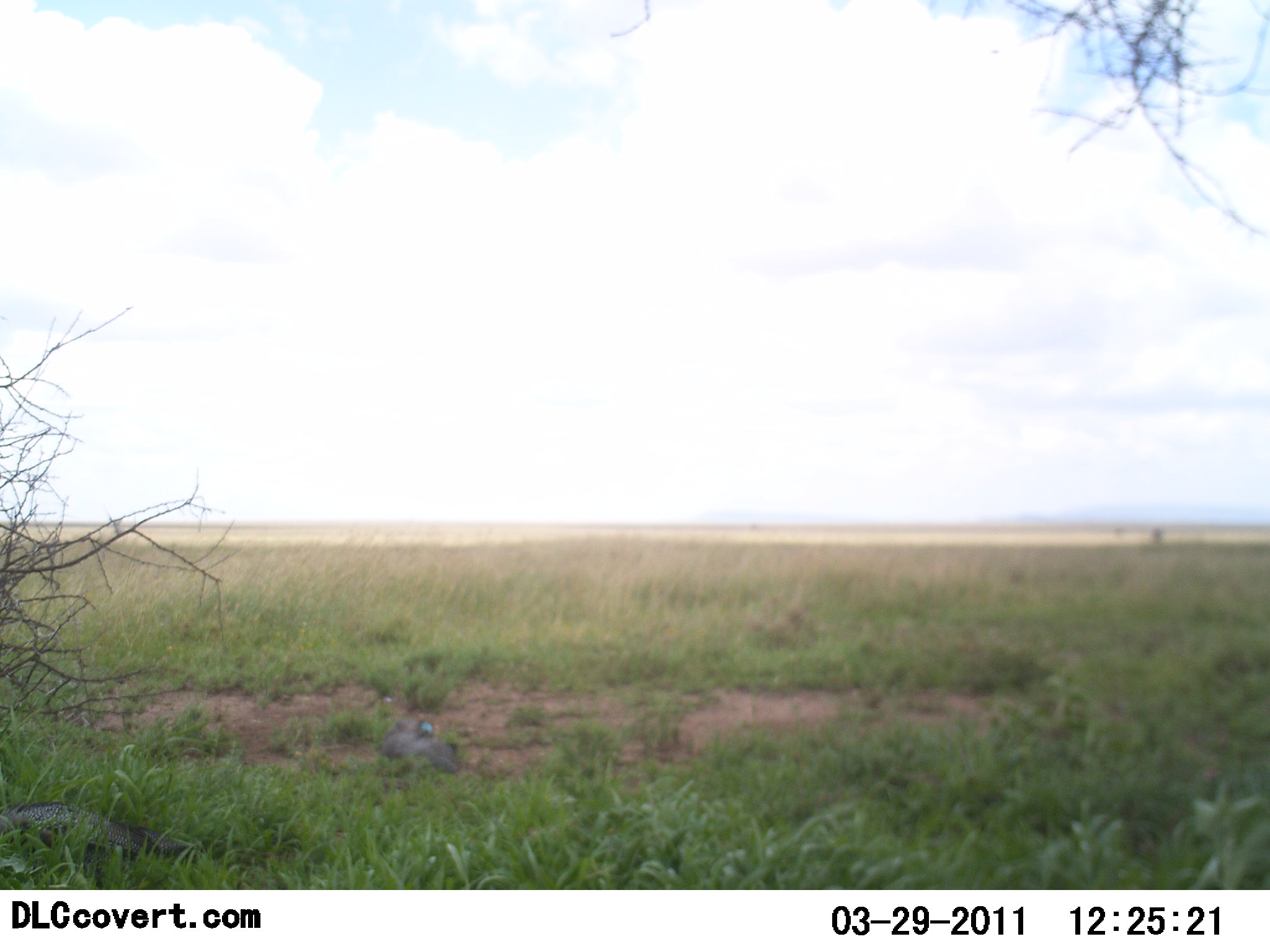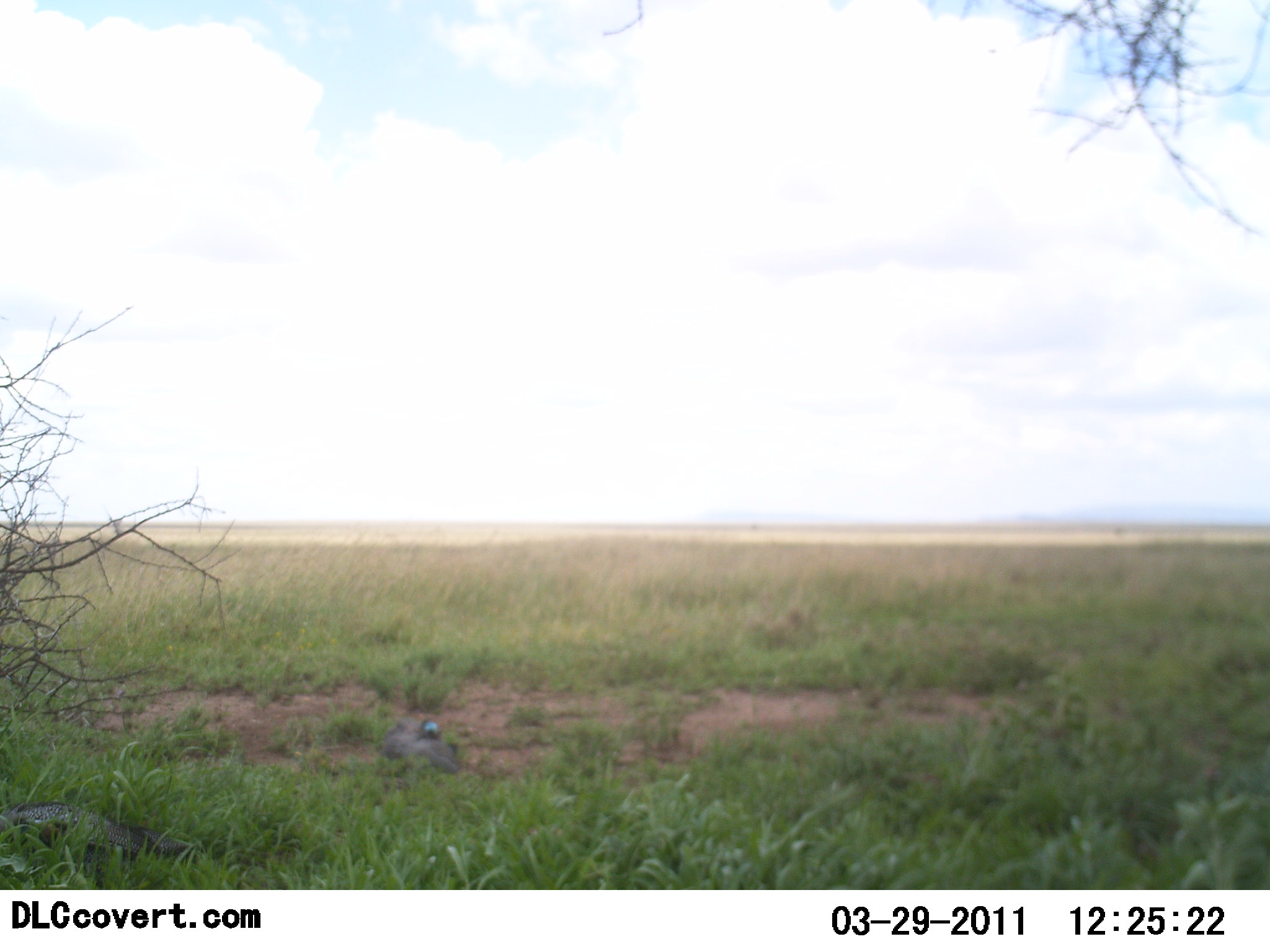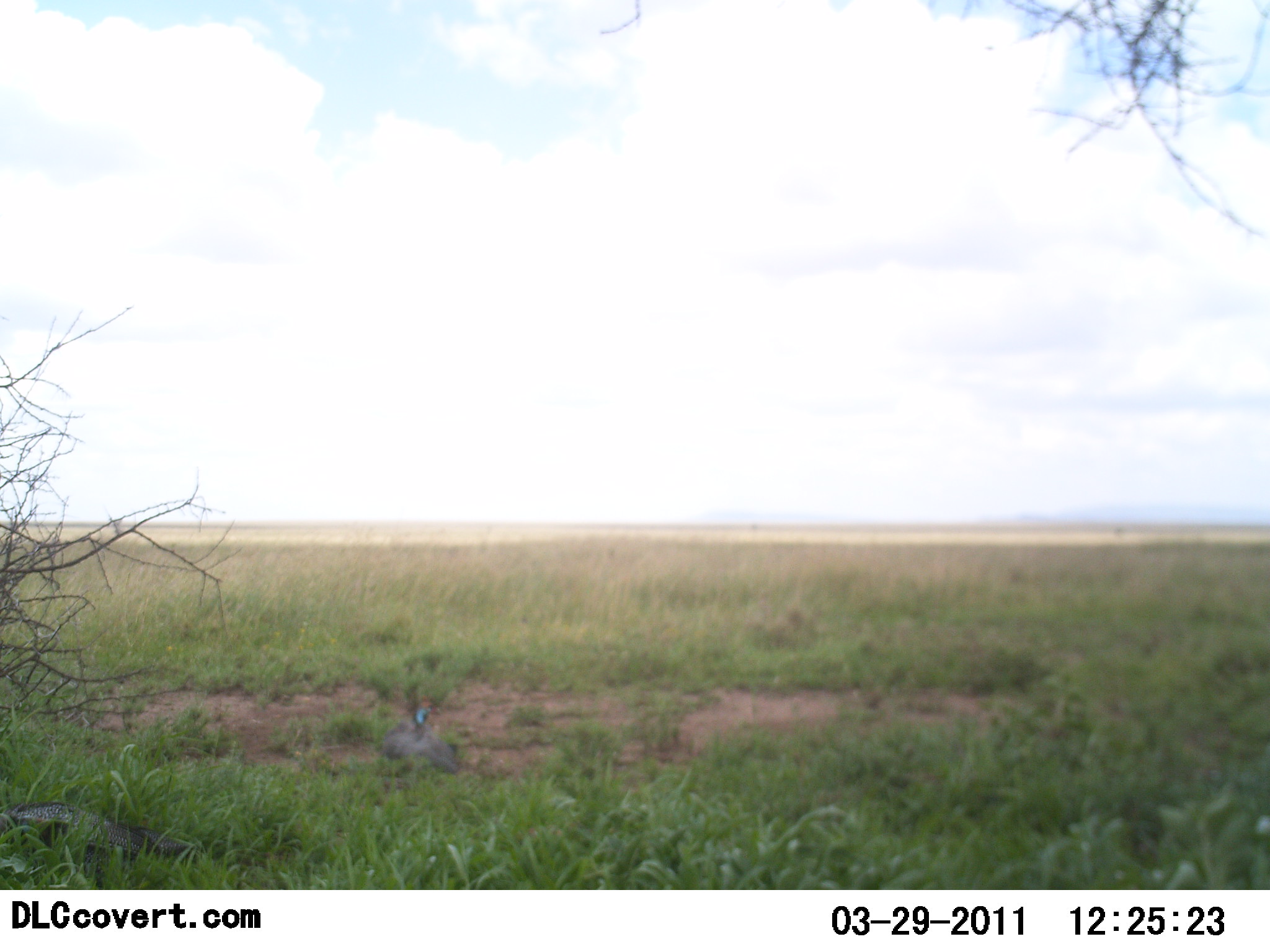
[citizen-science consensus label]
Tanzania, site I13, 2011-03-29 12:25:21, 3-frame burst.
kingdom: Animalia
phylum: Chordata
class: Aves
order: Galliformes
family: Numididae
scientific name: Numididae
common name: guinea fowl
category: guineafowl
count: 1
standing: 0%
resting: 83%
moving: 17%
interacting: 0%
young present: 0%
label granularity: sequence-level